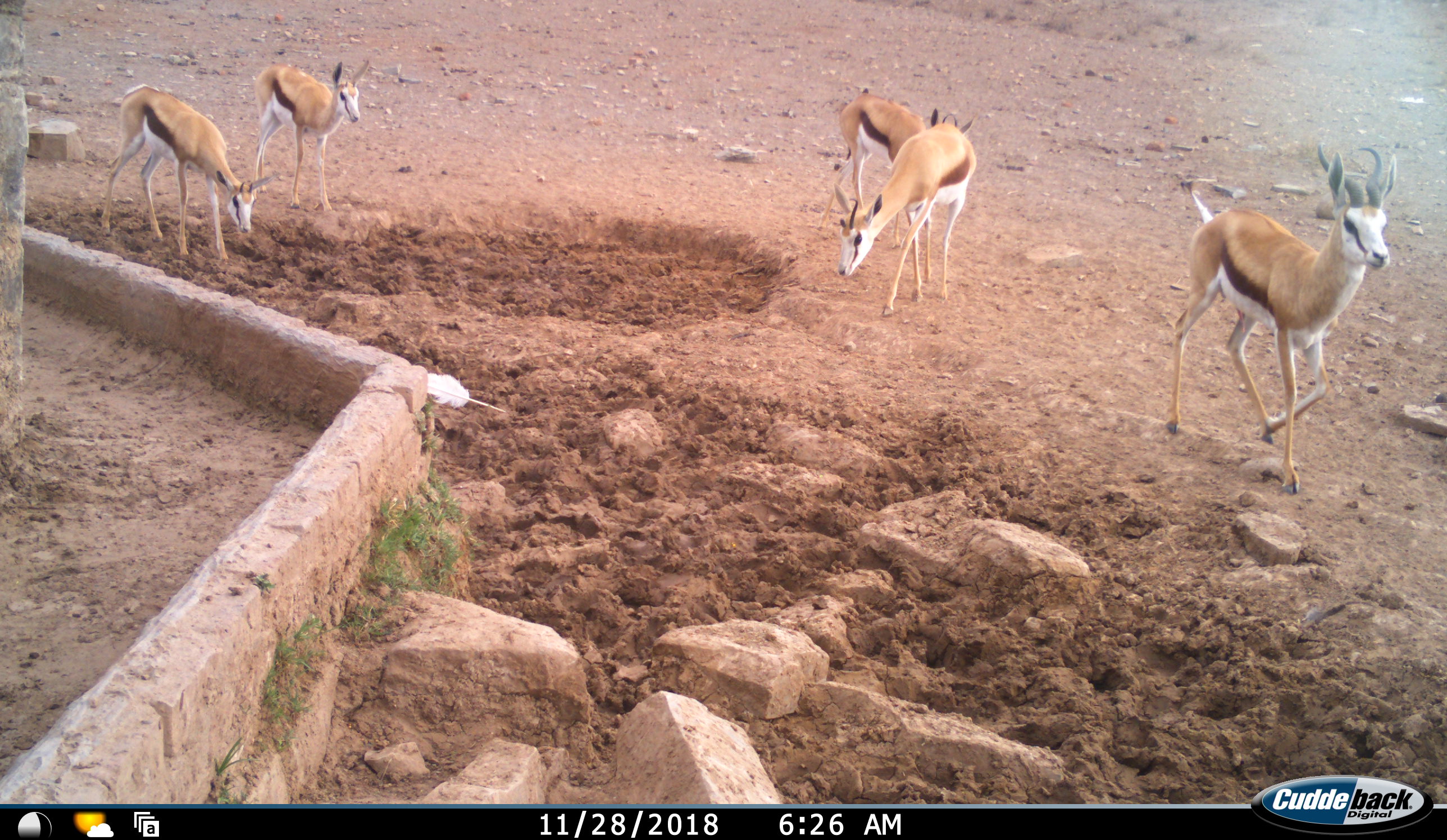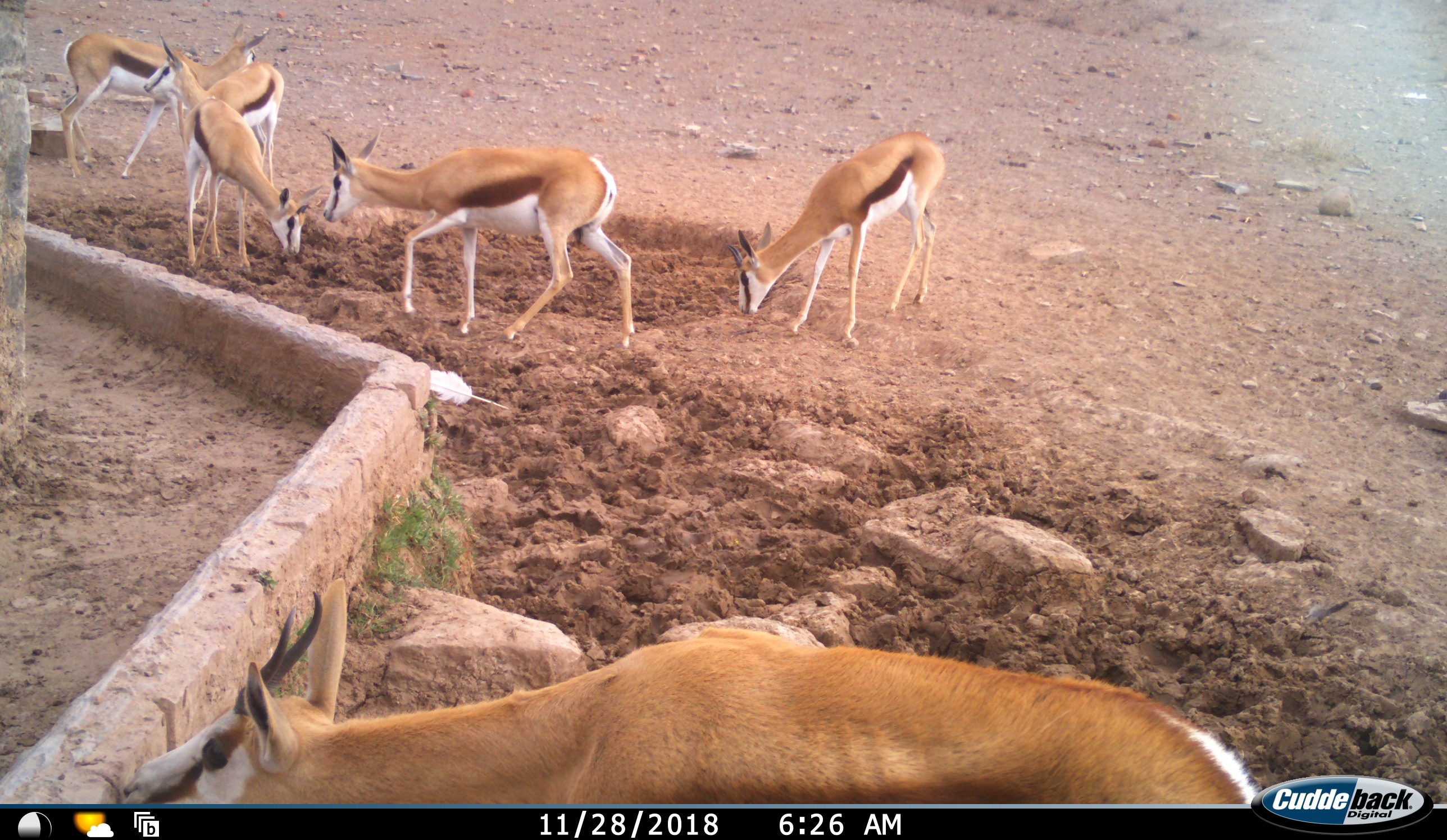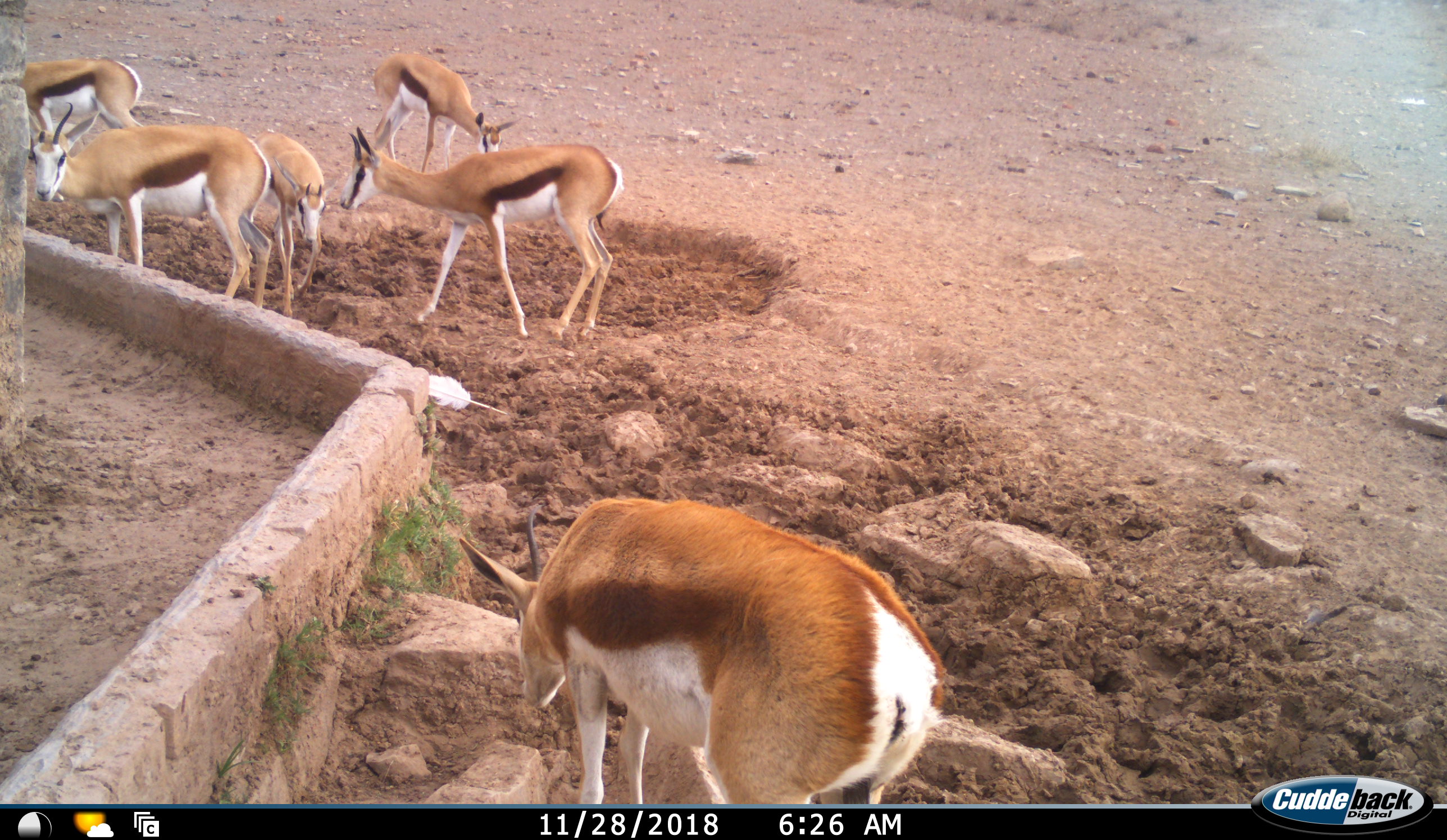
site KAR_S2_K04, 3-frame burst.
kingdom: Animalia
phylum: Chordata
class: Mammalia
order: Artiodactyla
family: Bovidae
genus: Antidorcas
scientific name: Antidorcas marsupialis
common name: springbok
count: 6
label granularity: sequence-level